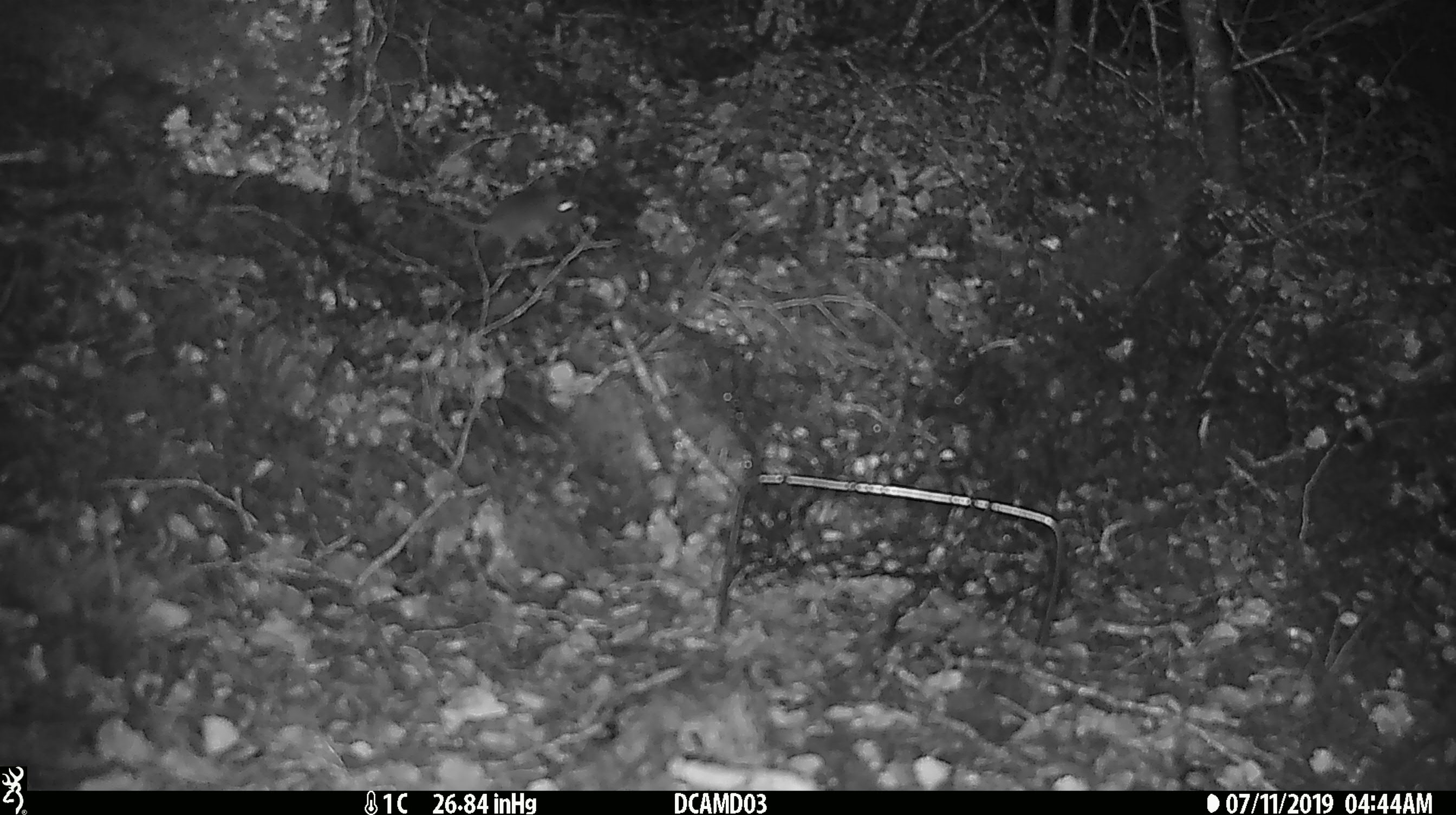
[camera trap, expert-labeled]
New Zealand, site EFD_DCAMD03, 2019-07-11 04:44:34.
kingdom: Animalia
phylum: Chordata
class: Mammalia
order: Rodentia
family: Muridae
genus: Mus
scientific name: Mus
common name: mouse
Mouse (Mus).